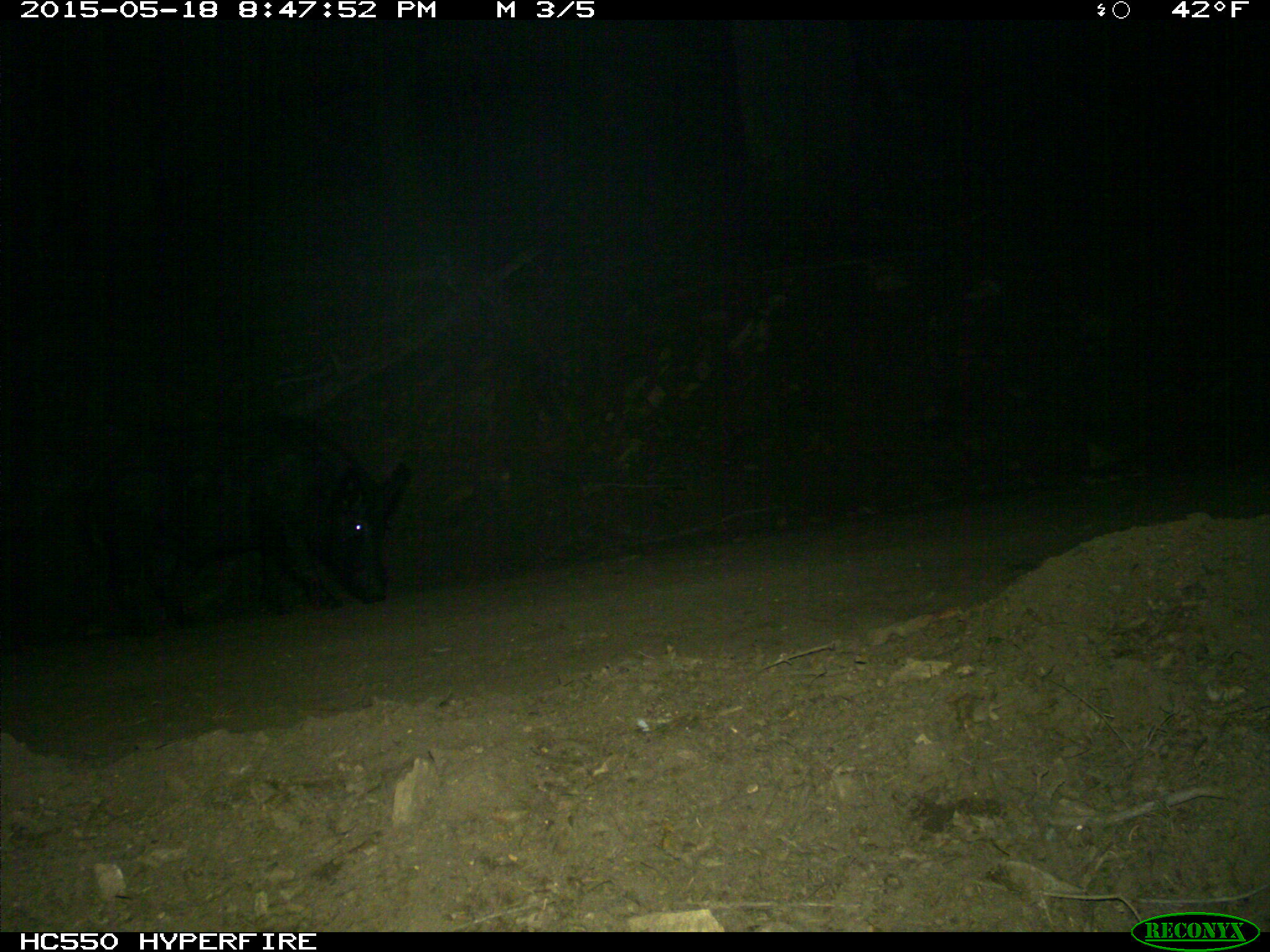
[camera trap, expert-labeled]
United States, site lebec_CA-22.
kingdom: Animalia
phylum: Chordata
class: Mammalia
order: Artiodactyla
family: Suidae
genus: Sus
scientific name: Sus scrofa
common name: wild boar